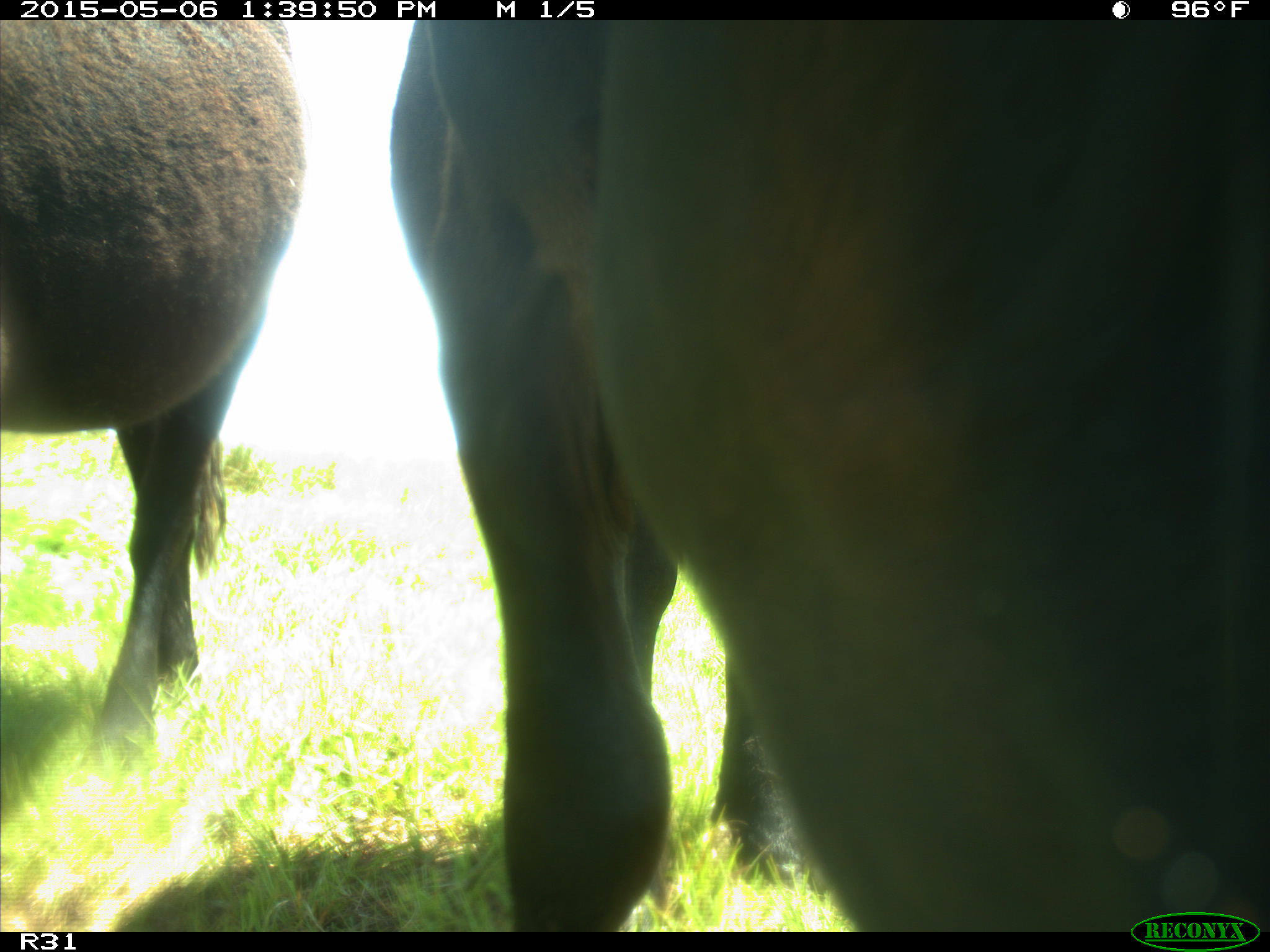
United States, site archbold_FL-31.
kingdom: Animalia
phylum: Chordata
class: Mammalia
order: Artiodactyla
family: Bovidae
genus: Bos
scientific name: Bos taurus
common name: domestic cow